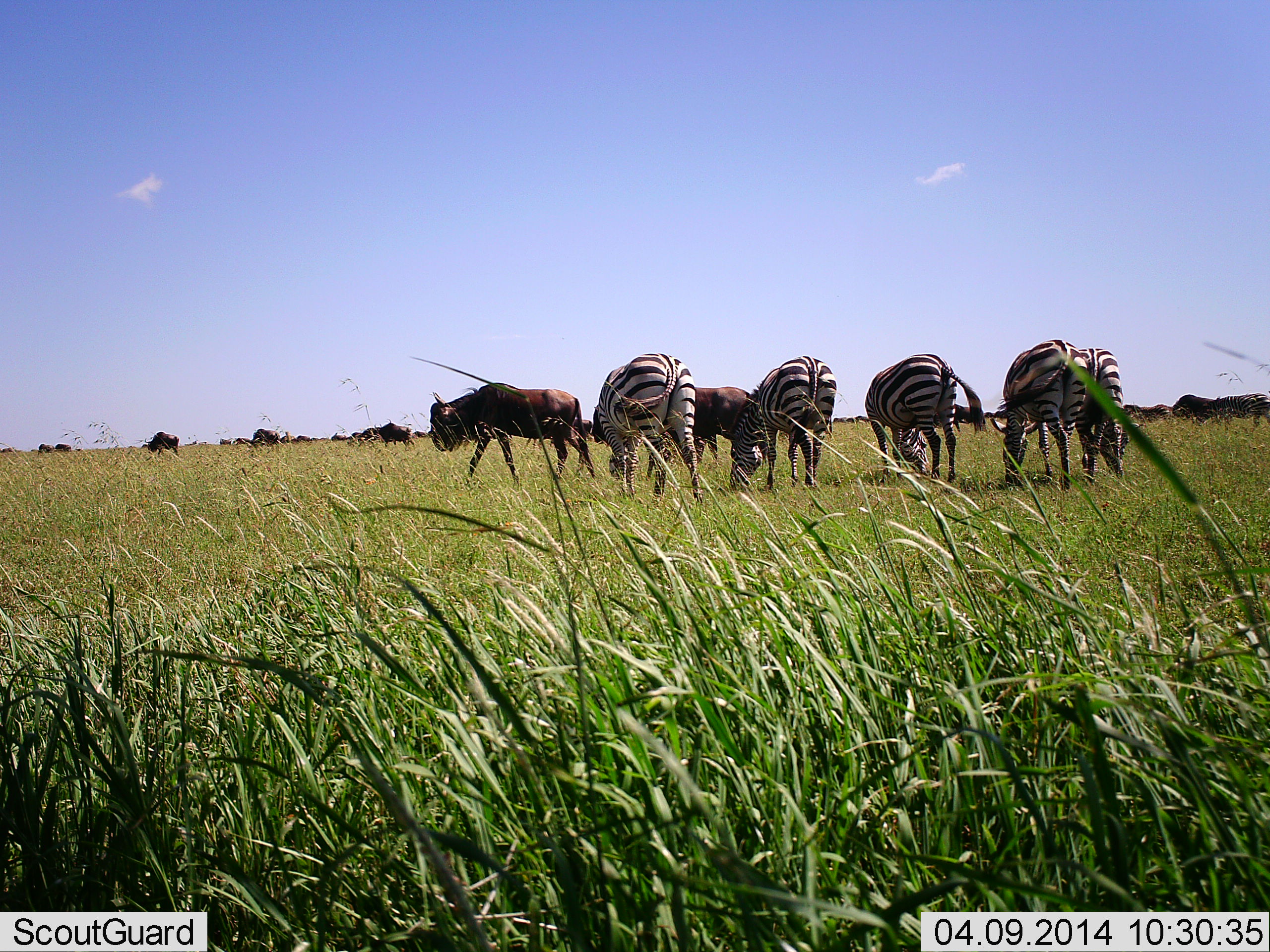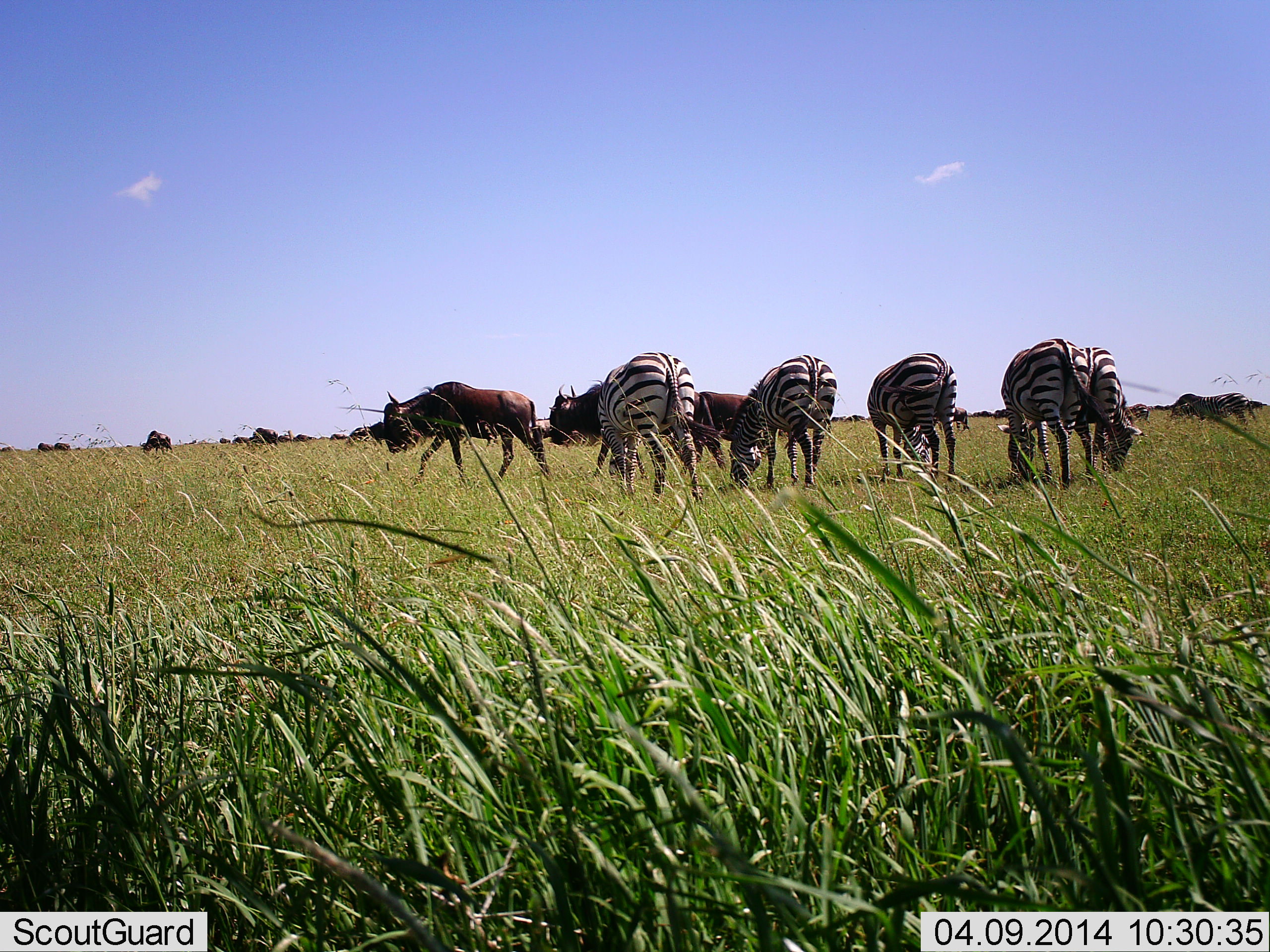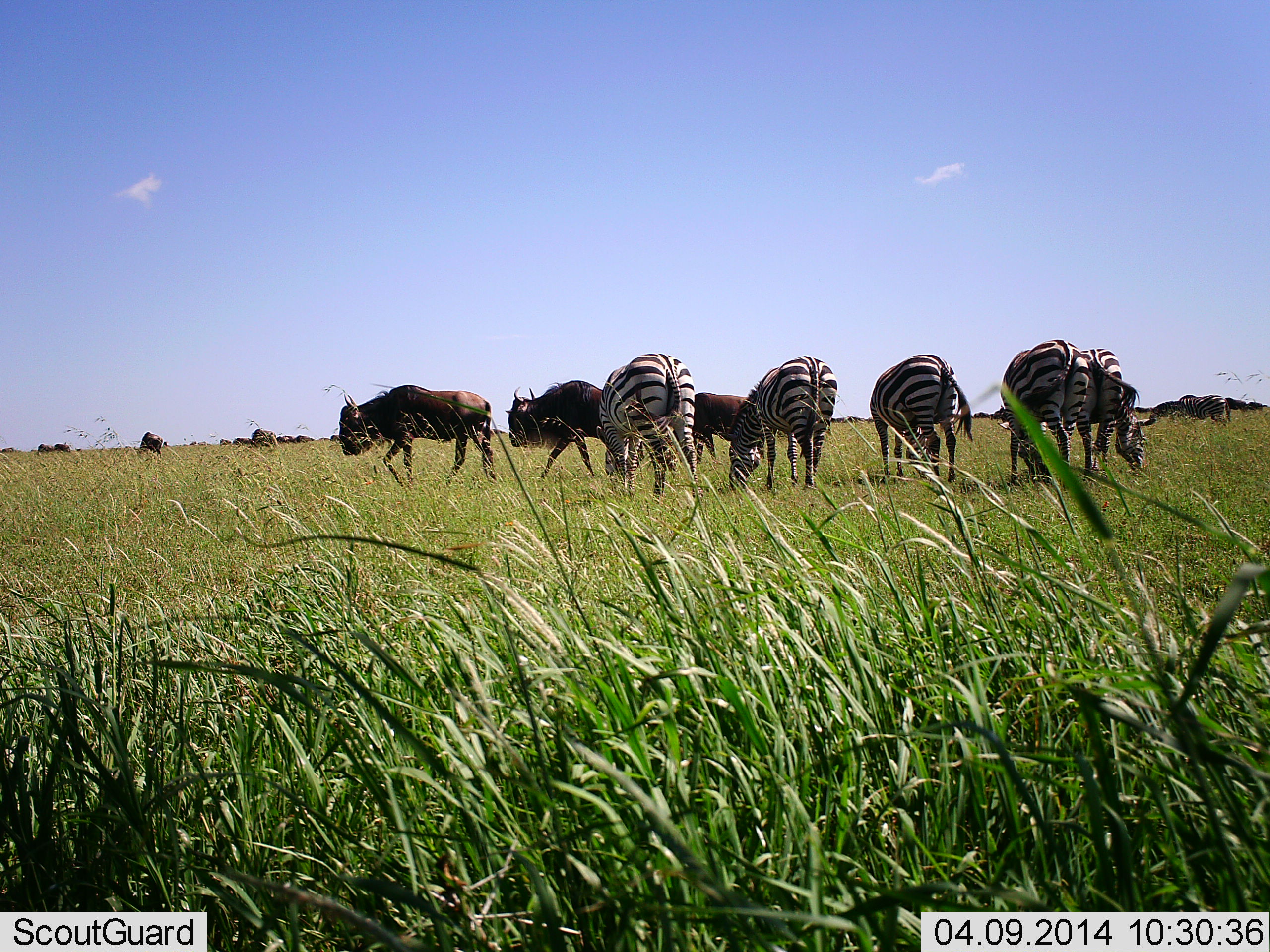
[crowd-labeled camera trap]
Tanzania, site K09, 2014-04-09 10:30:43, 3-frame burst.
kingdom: Animalia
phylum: Chordata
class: Mammalia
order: Artiodactyla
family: Bovidae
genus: Connochaetes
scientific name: Connochaetes taurinus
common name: blue wildebeest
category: wildebeest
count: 11-50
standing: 27%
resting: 0%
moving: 73%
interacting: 0%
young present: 0%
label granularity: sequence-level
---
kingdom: Animalia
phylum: Chordata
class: Mammalia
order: Perissodactyla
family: Equidae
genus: Equus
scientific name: Equus quagga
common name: plains zebra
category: zebra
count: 5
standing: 36%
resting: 0%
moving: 9%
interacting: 0%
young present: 0%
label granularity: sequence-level